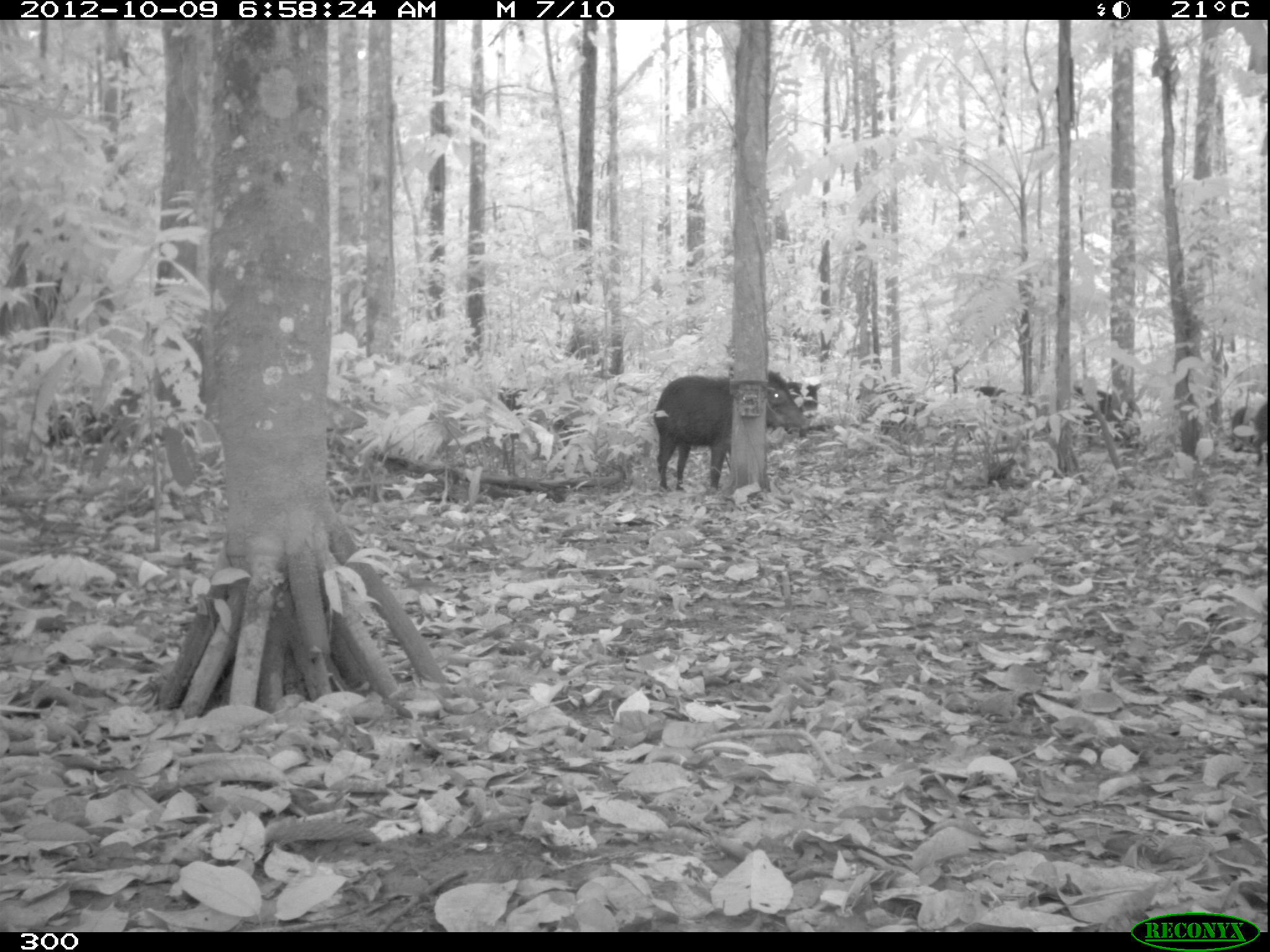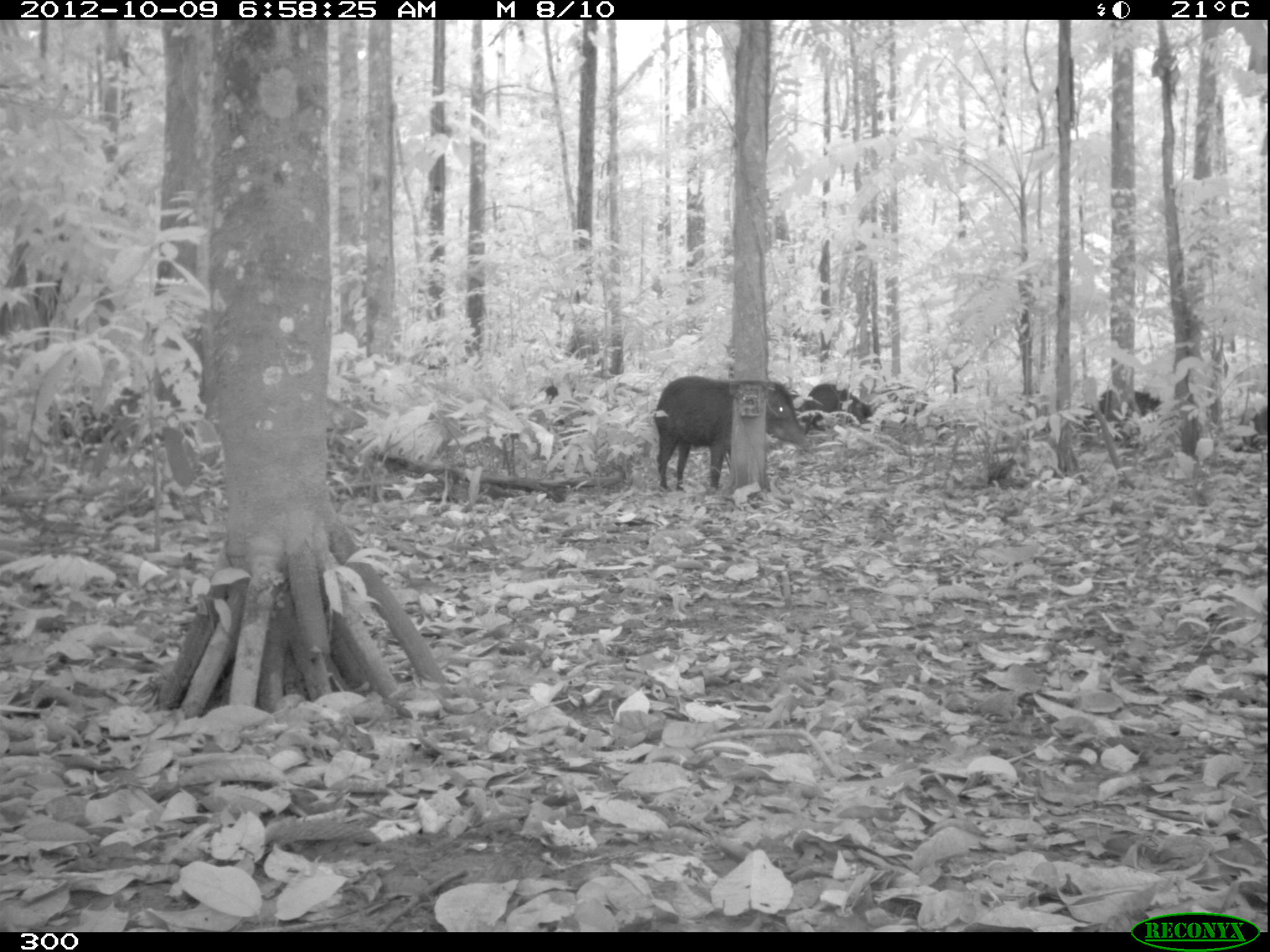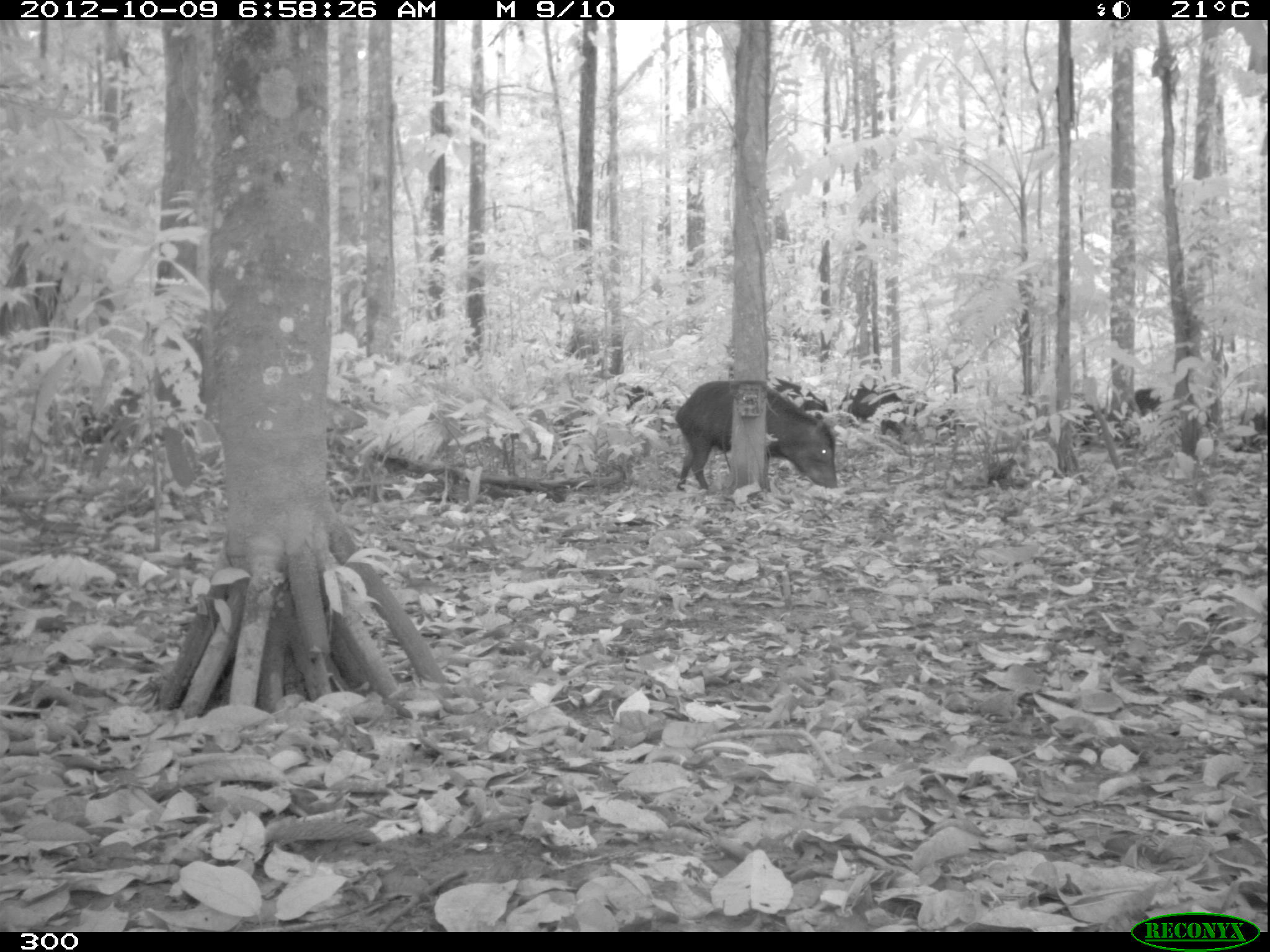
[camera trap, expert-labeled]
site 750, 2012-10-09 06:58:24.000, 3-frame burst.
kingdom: Animalia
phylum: Chordata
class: Mammalia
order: Artiodactyla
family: Tayassuidae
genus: Tayassu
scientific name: Tayassu pecari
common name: white-lipped peccary